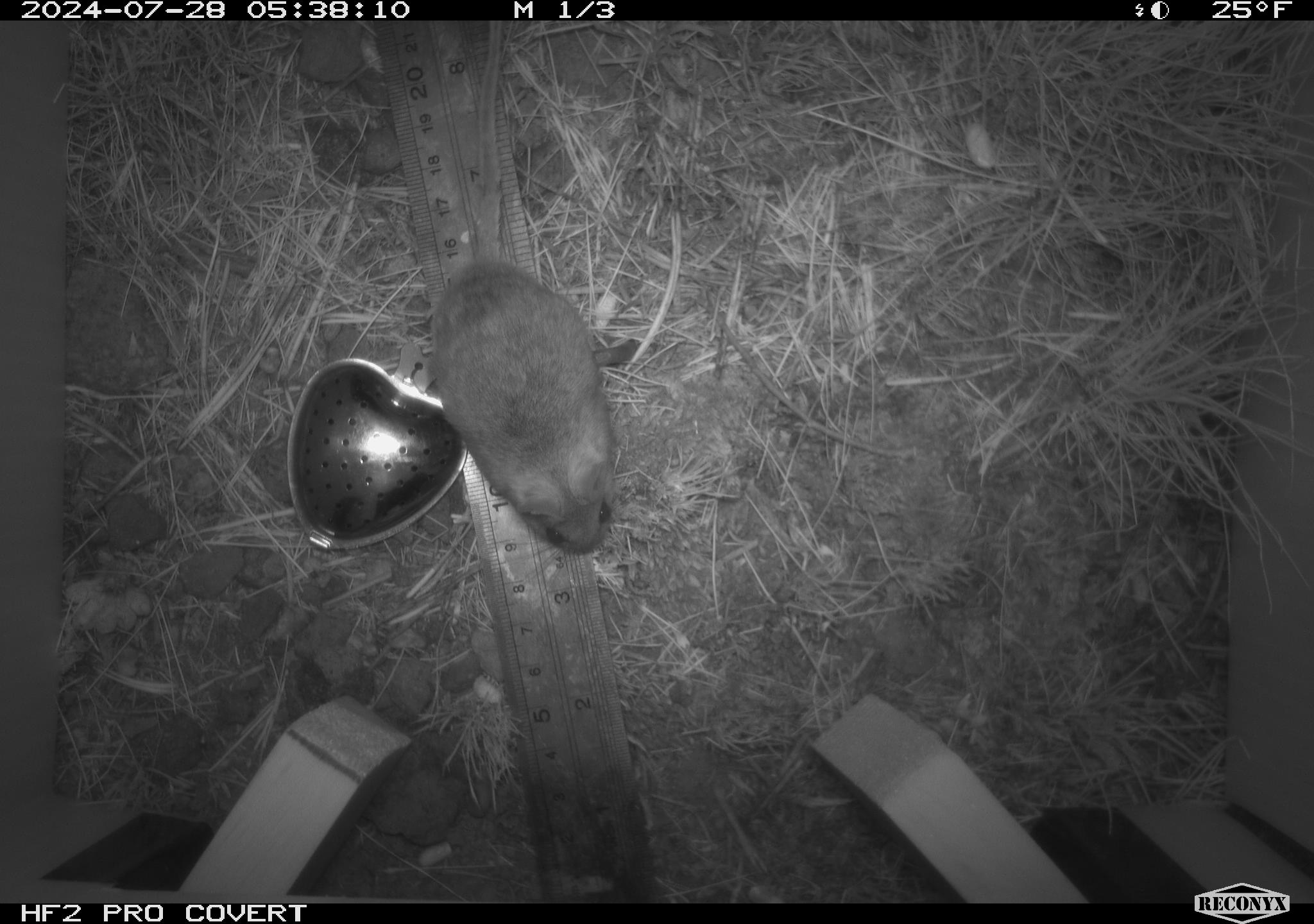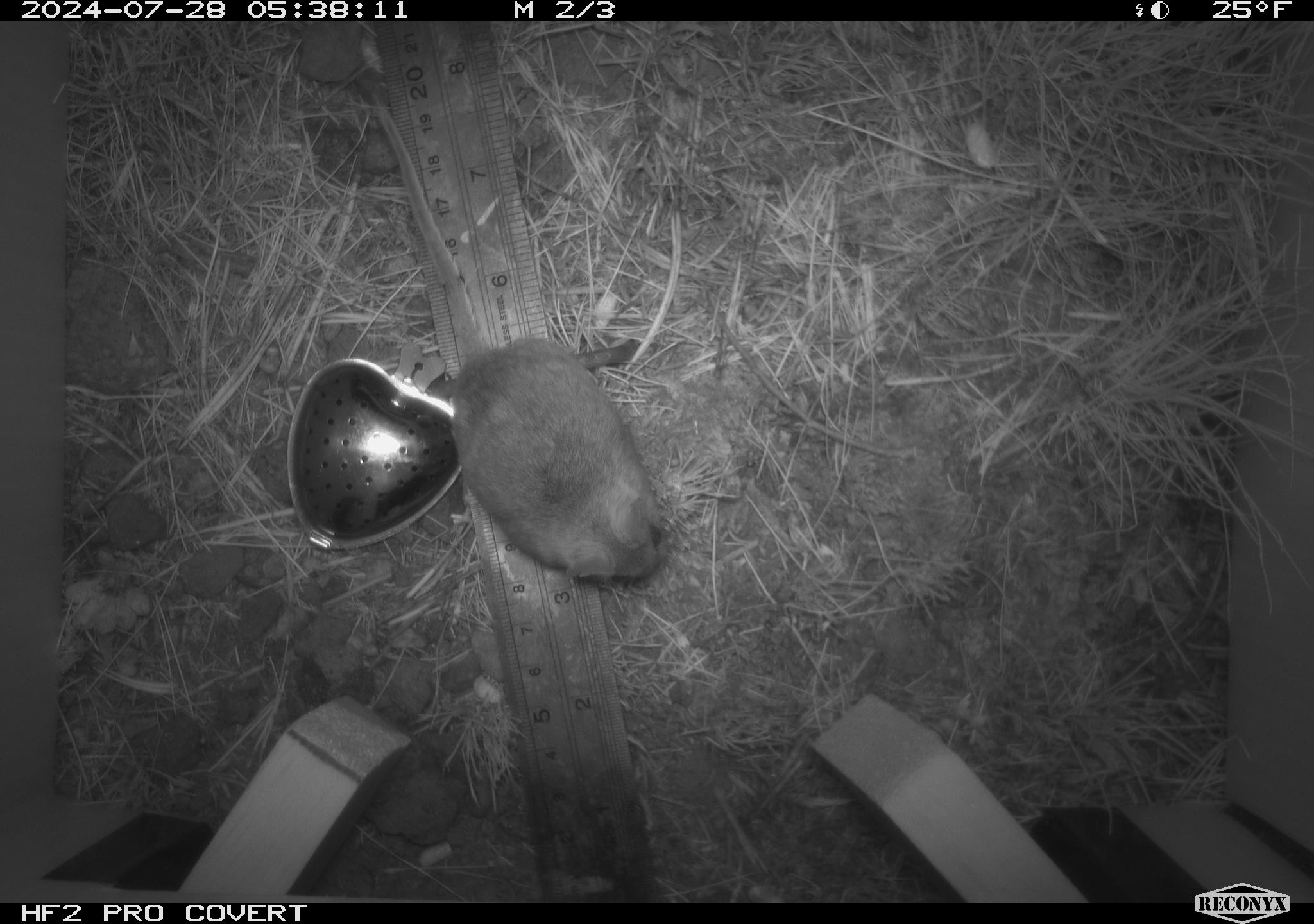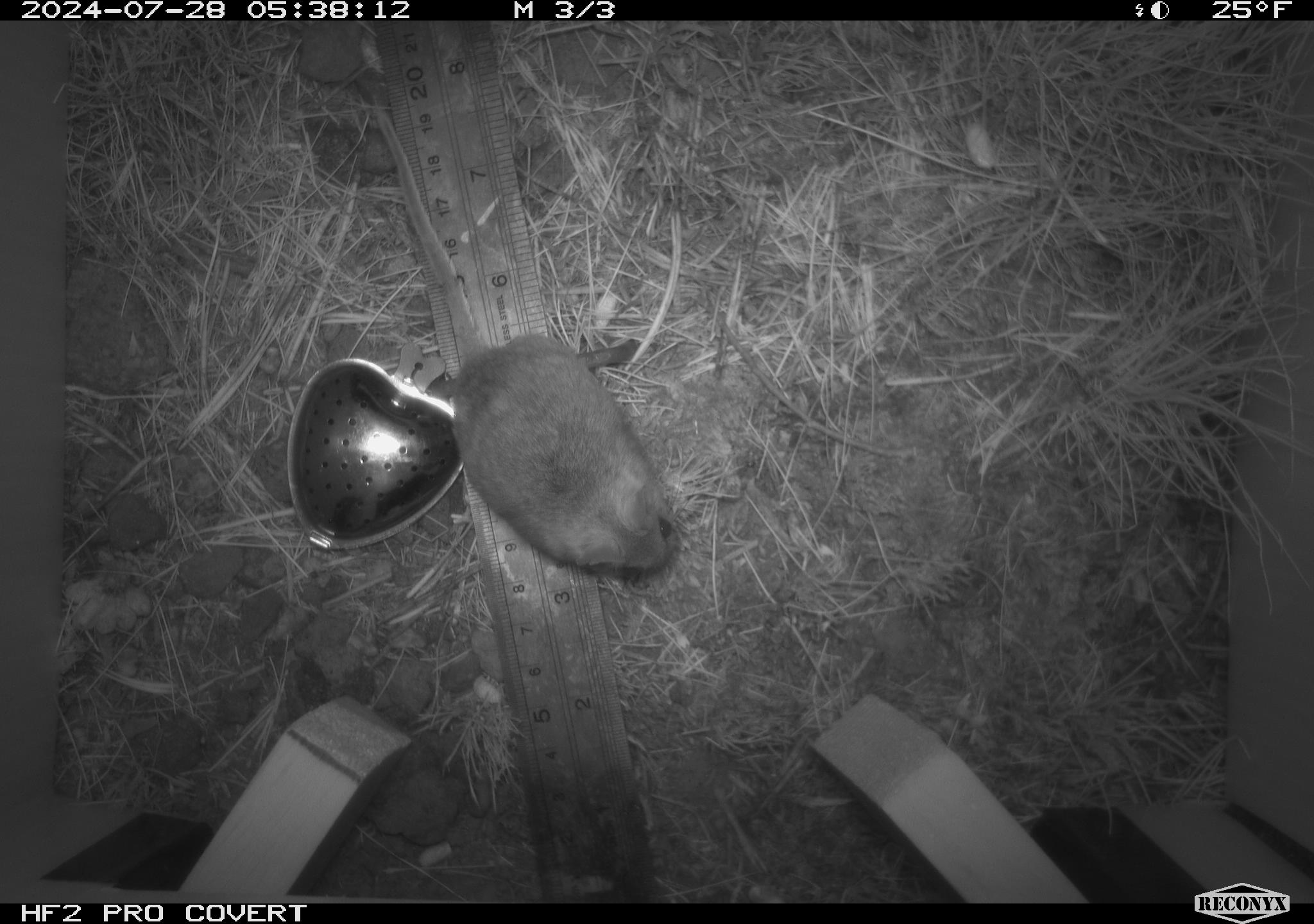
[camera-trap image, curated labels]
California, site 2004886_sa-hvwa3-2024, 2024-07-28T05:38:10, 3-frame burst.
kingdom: Animalia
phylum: Chordata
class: Mammalia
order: Rodentia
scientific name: Rodentia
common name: mouse species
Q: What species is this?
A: Mouse species (Rodentia).